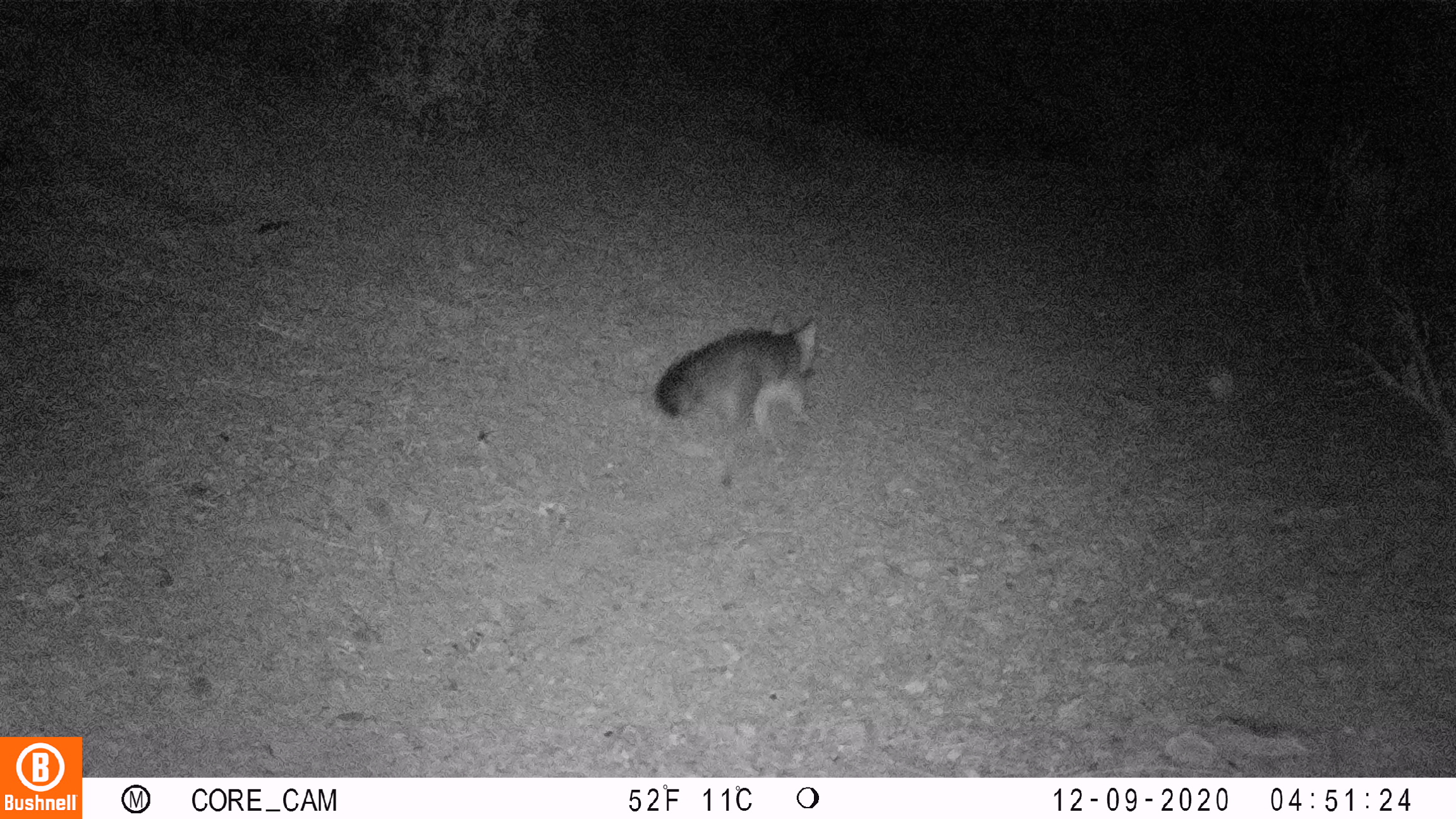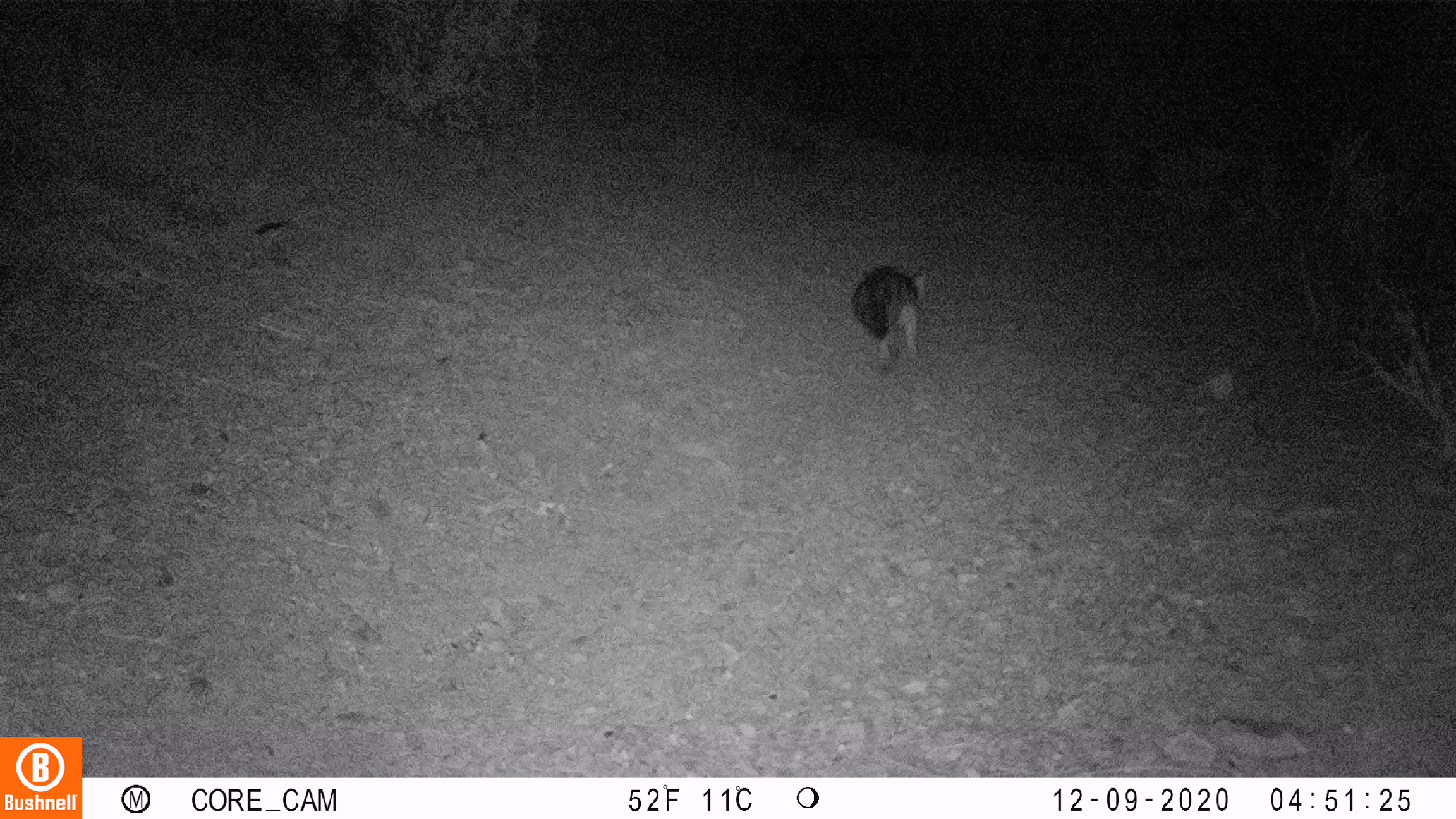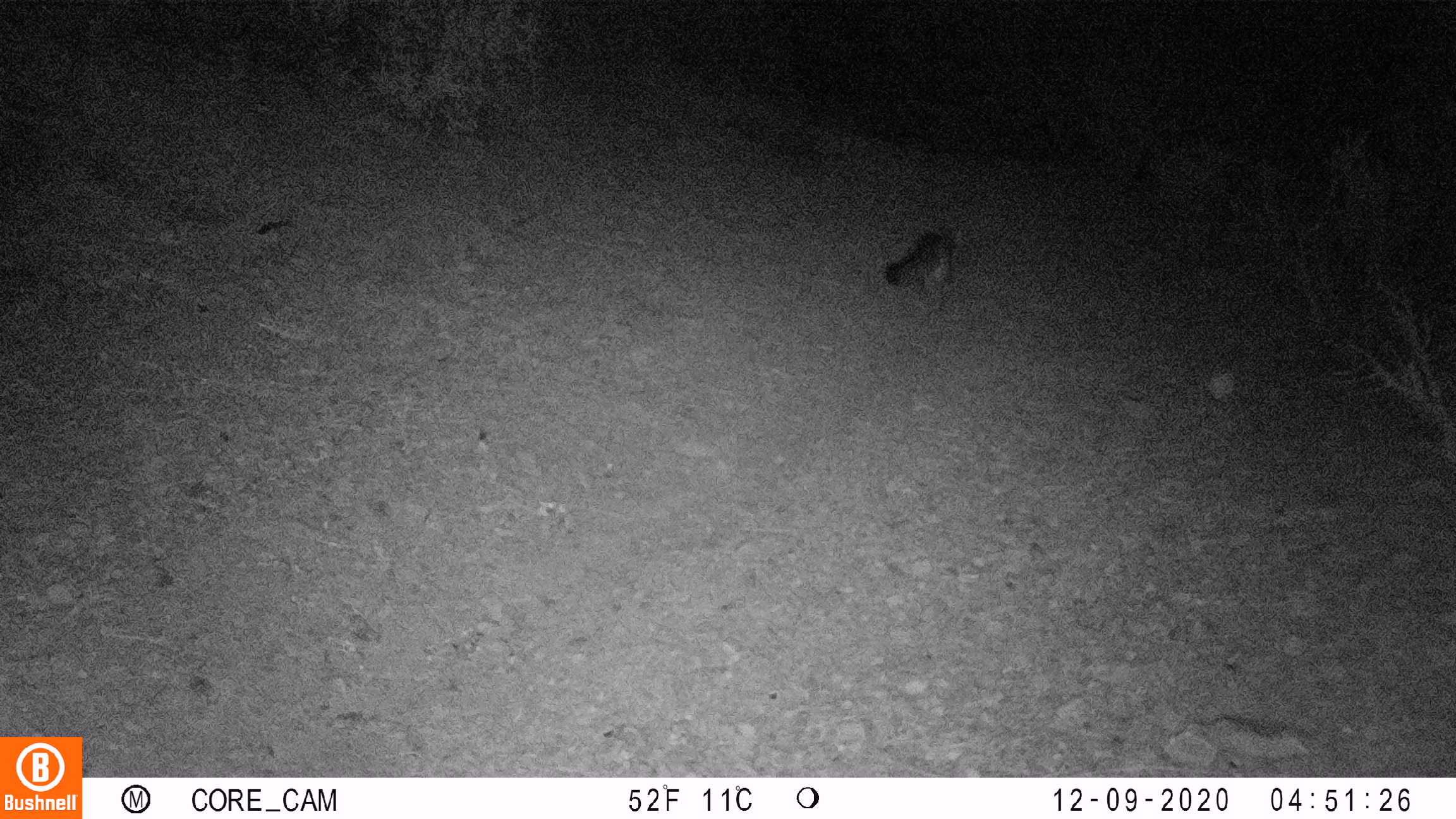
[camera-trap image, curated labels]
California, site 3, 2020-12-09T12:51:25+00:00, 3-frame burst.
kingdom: Animalia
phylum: Chordata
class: Mammalia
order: Carnivora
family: Canidae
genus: Urocyon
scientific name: Urocyon cinereoargenteus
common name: gray fox